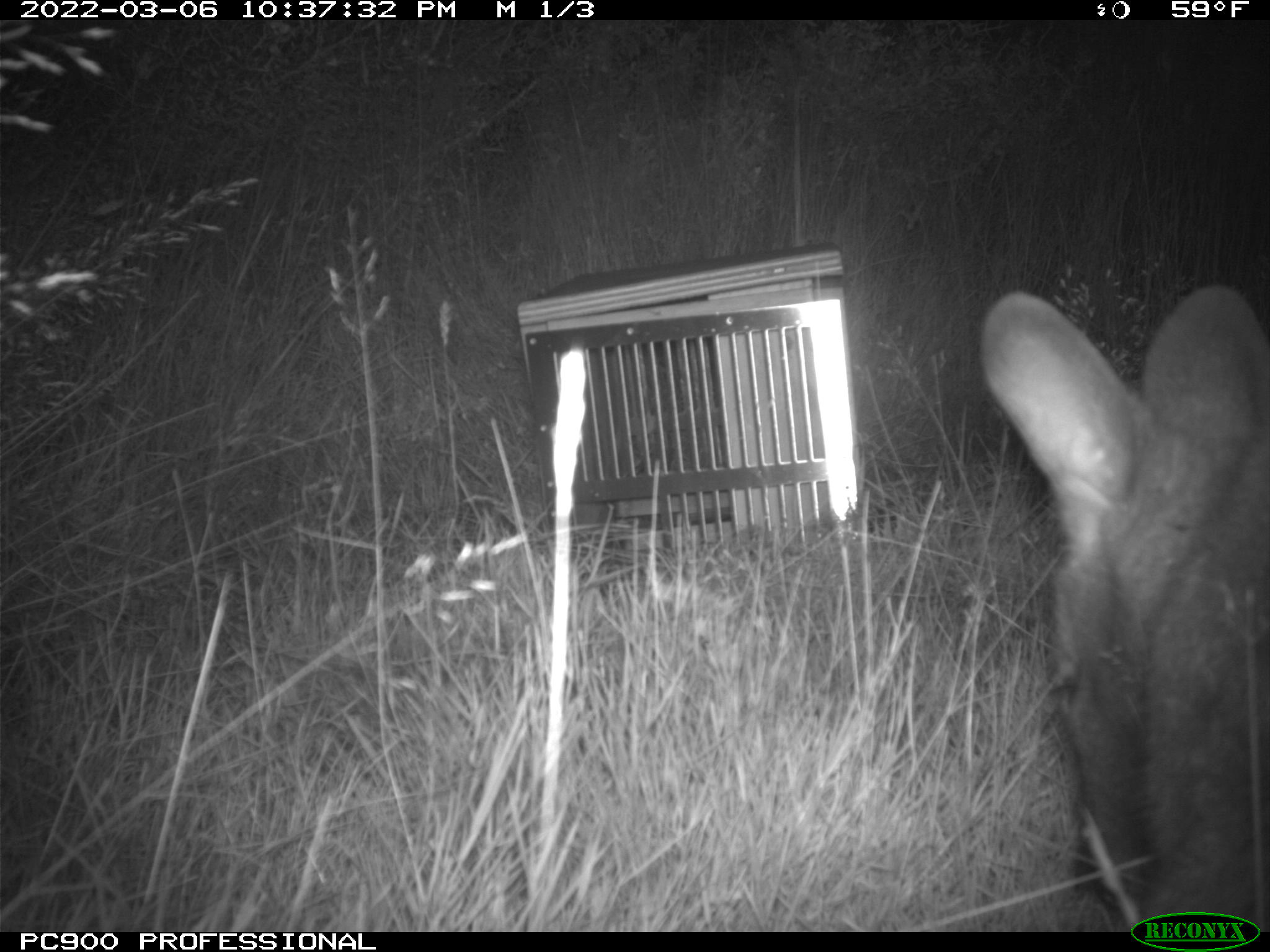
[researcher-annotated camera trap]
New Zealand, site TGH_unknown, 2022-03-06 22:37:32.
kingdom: Animalia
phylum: Chordata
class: Mammalia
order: Diprotodontia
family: Macropodidae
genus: Notamacropus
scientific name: Notamacropus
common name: wallaby